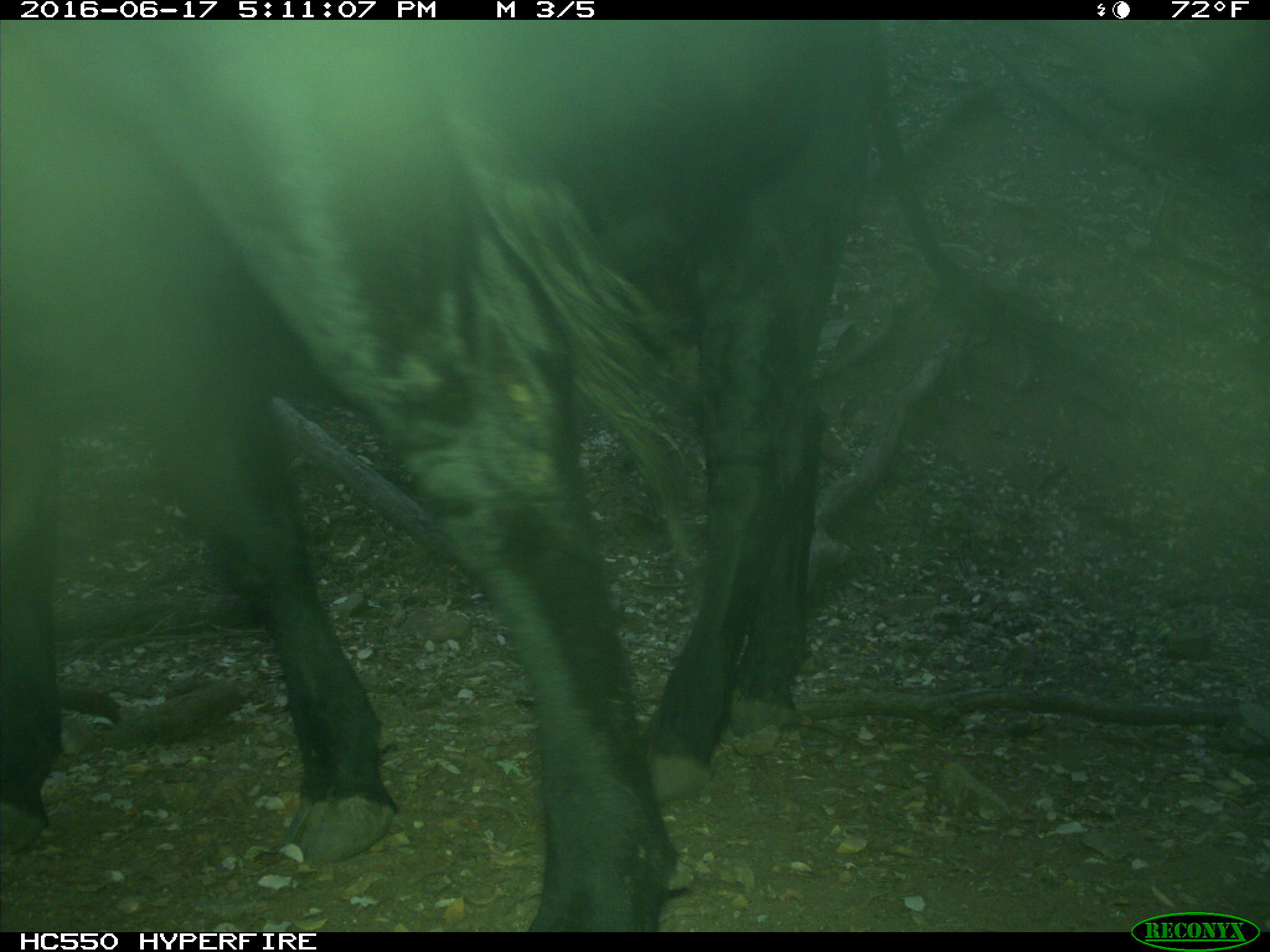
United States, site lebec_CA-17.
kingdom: Animalia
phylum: Chordata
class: Mammalia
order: Artiodactyla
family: Bovidae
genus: Bos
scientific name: Bos taurus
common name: domestic cow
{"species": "Bos taurus (domestic cow)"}